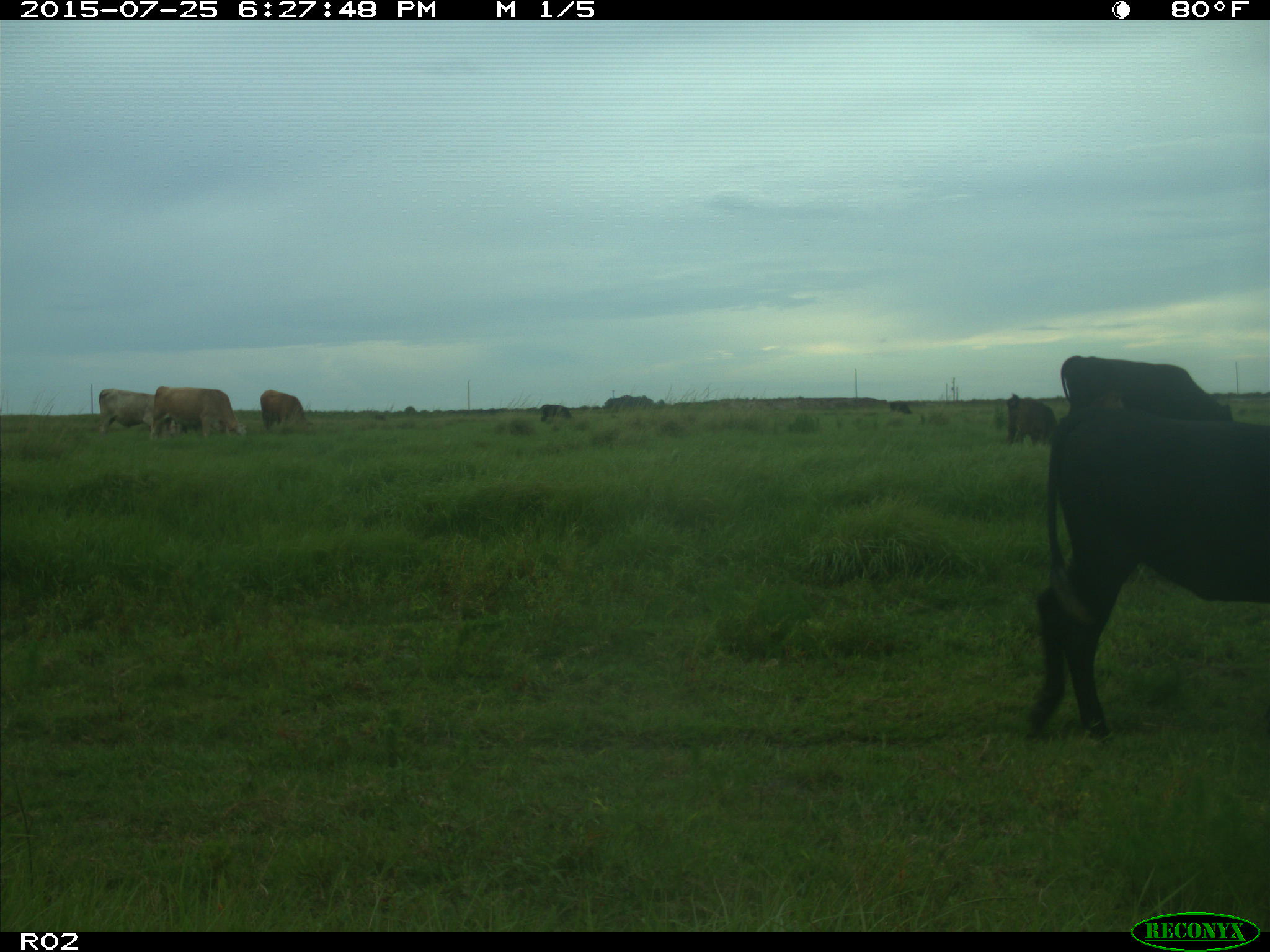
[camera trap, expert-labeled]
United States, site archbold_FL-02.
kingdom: Animalia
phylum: Chordata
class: Mammalia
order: Artiodactyla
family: Bovidae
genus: Bos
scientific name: Bos taurus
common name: domestic cow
Bos taurus (domestic cow).